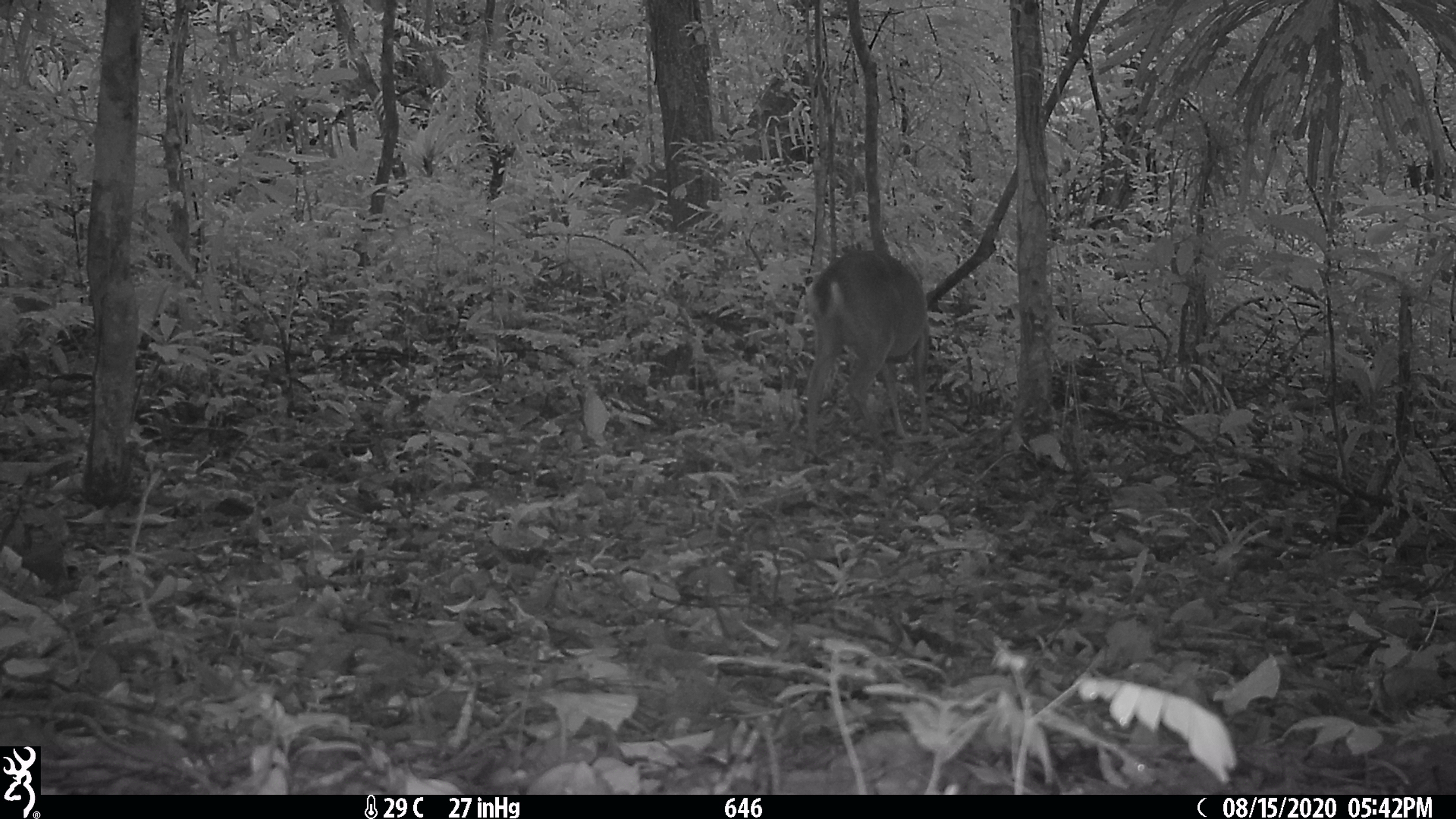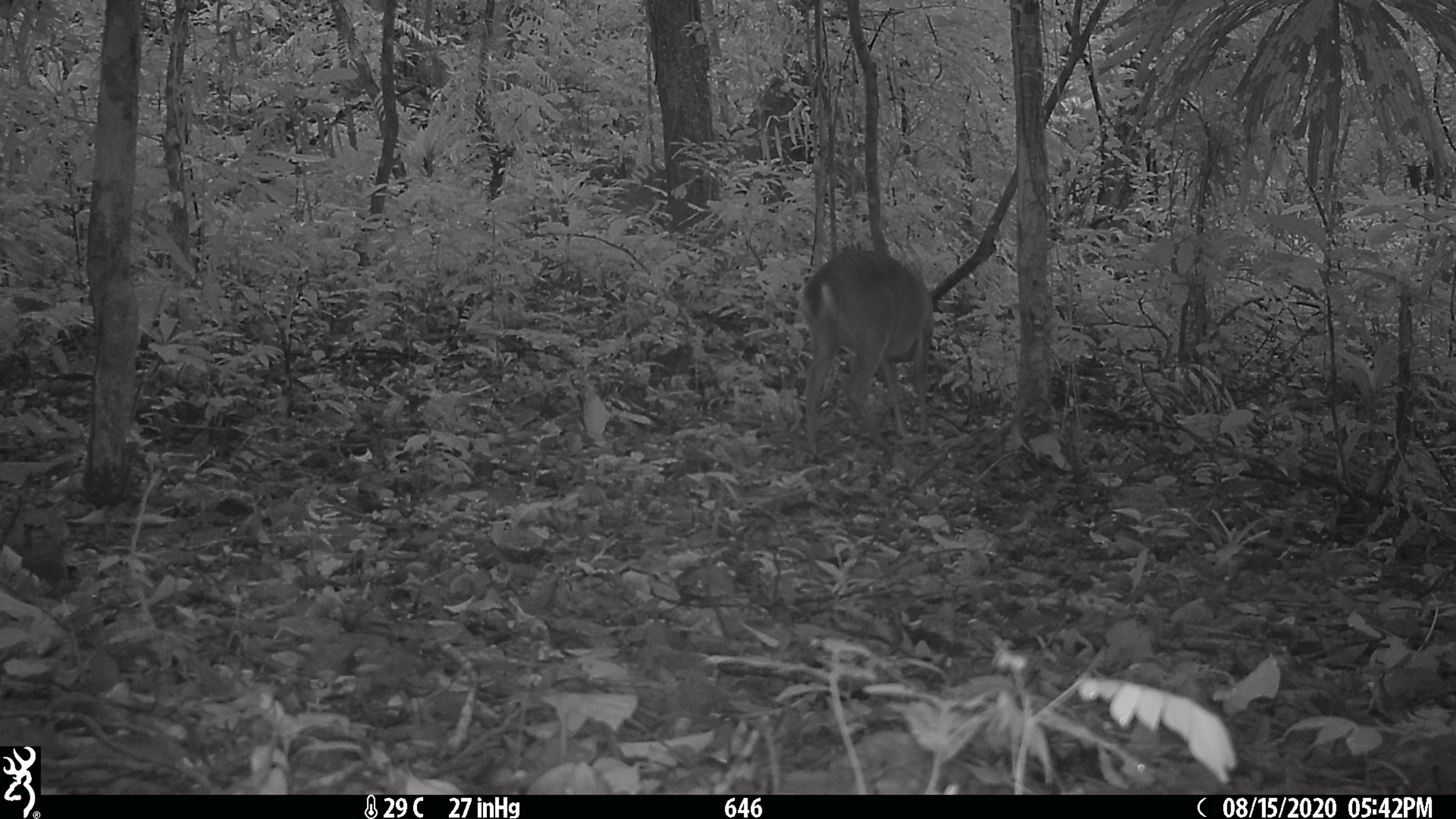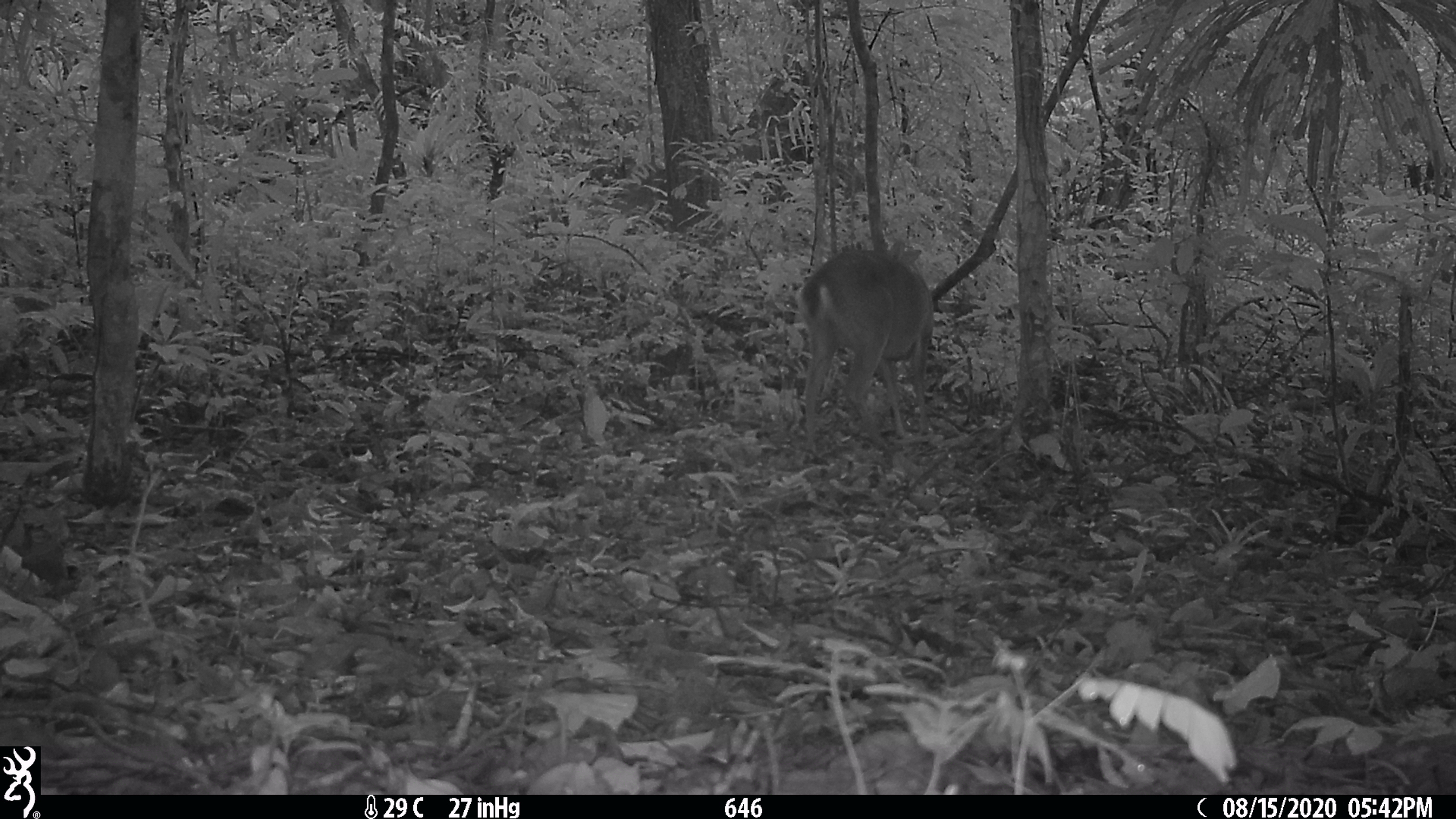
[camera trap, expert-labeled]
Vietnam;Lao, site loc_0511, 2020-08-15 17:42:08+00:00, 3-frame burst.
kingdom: Animalia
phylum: Chordata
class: Mammalia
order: Artiodactyla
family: Cervidae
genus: Muntiacus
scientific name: Muntiacus vuquangensis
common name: large-antlered muntjac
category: large antlered muntjac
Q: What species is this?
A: Large antlered muntjac (large-antlered muntjac) (Muntiacus vuquangensis).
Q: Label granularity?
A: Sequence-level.